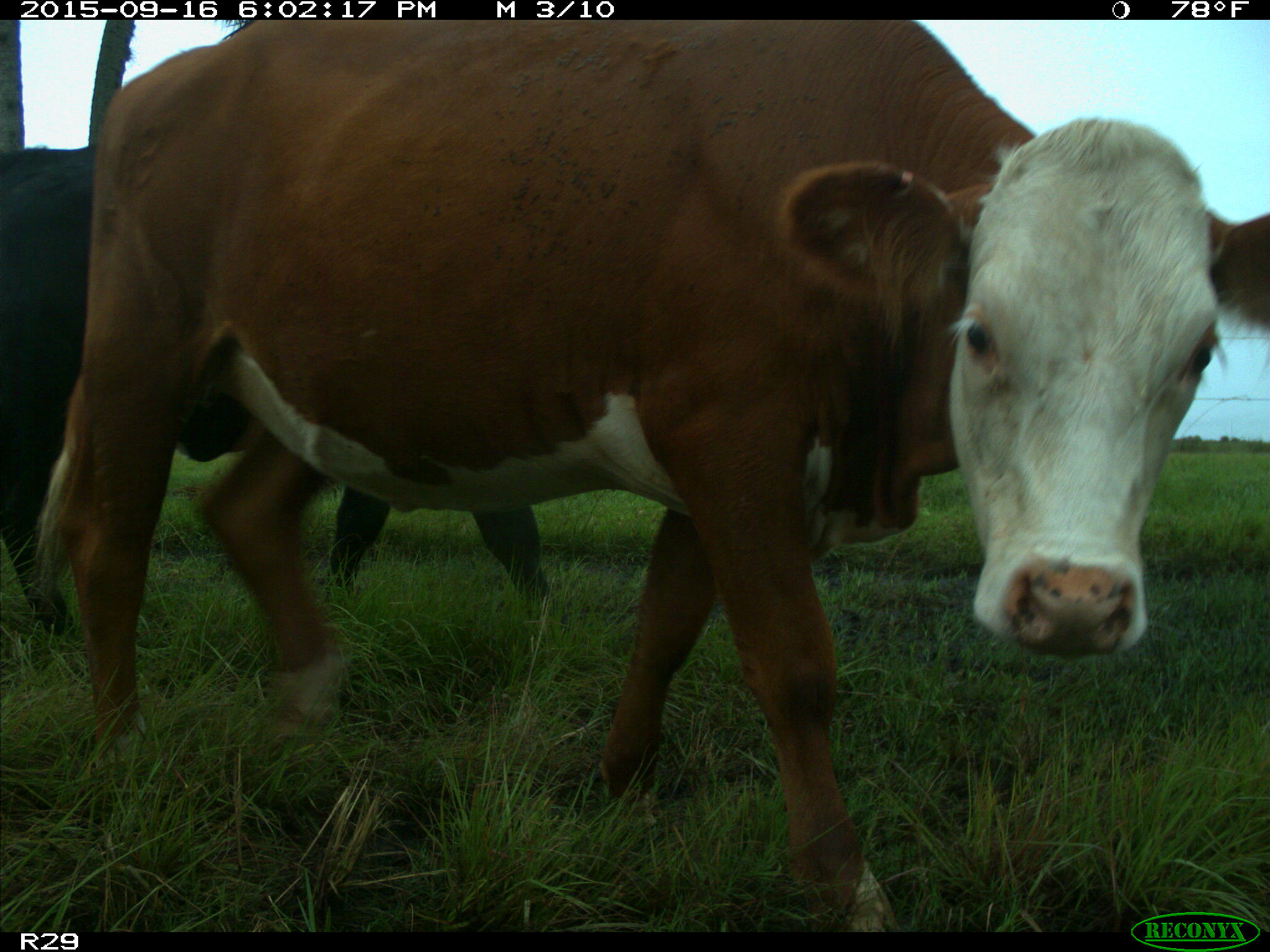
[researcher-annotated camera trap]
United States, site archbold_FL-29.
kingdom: Animalia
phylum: Chordata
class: Mammalia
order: Artiodactyla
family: Bovidae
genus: Bos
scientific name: Bos taurus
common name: domestic cow